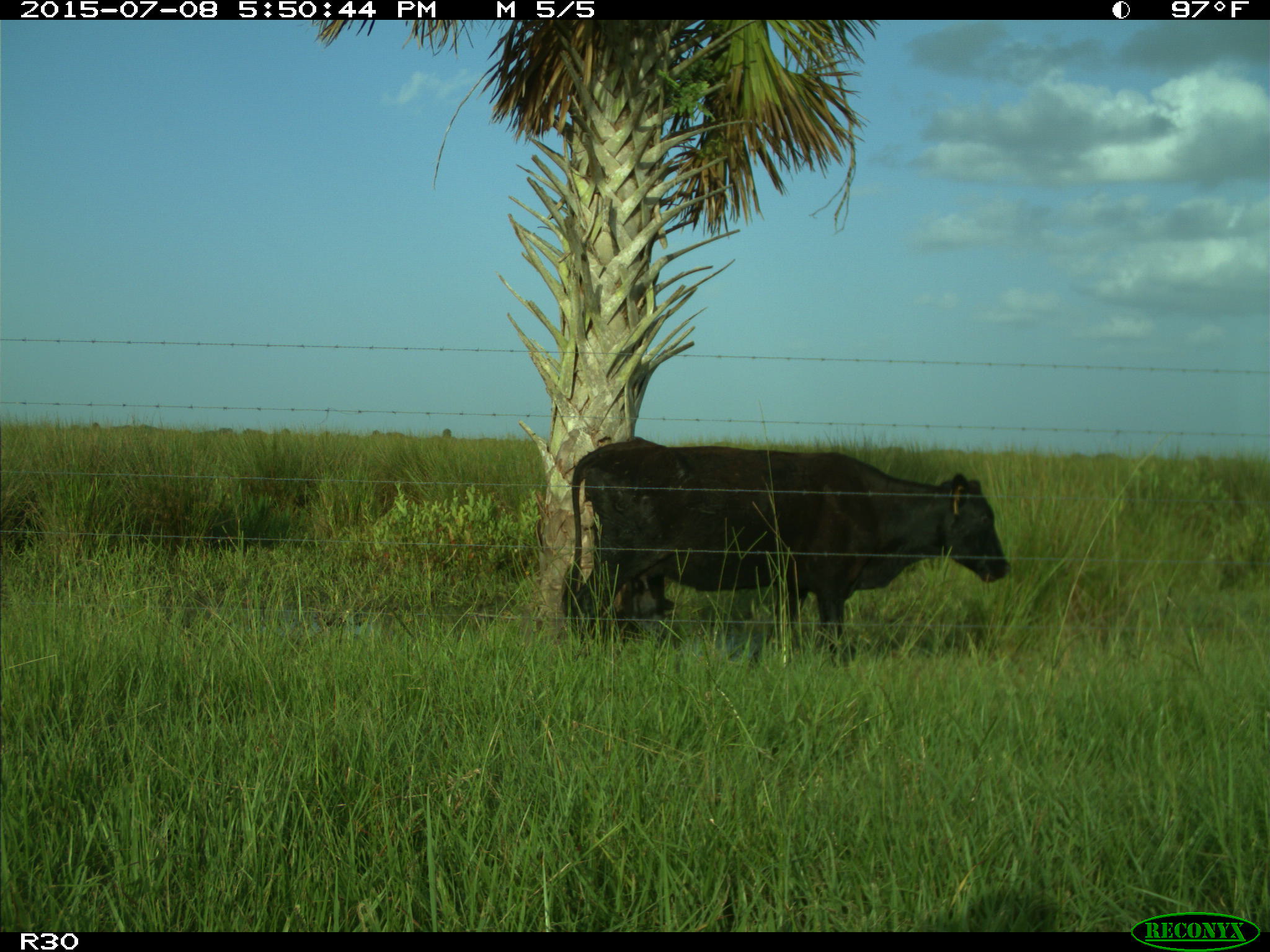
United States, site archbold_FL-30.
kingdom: Animalia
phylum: Chordata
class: Mammalia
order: Artiodactyla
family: Bovidae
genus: Bos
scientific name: Bos taurus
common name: domestic cow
Bos taurus (domestic cow).